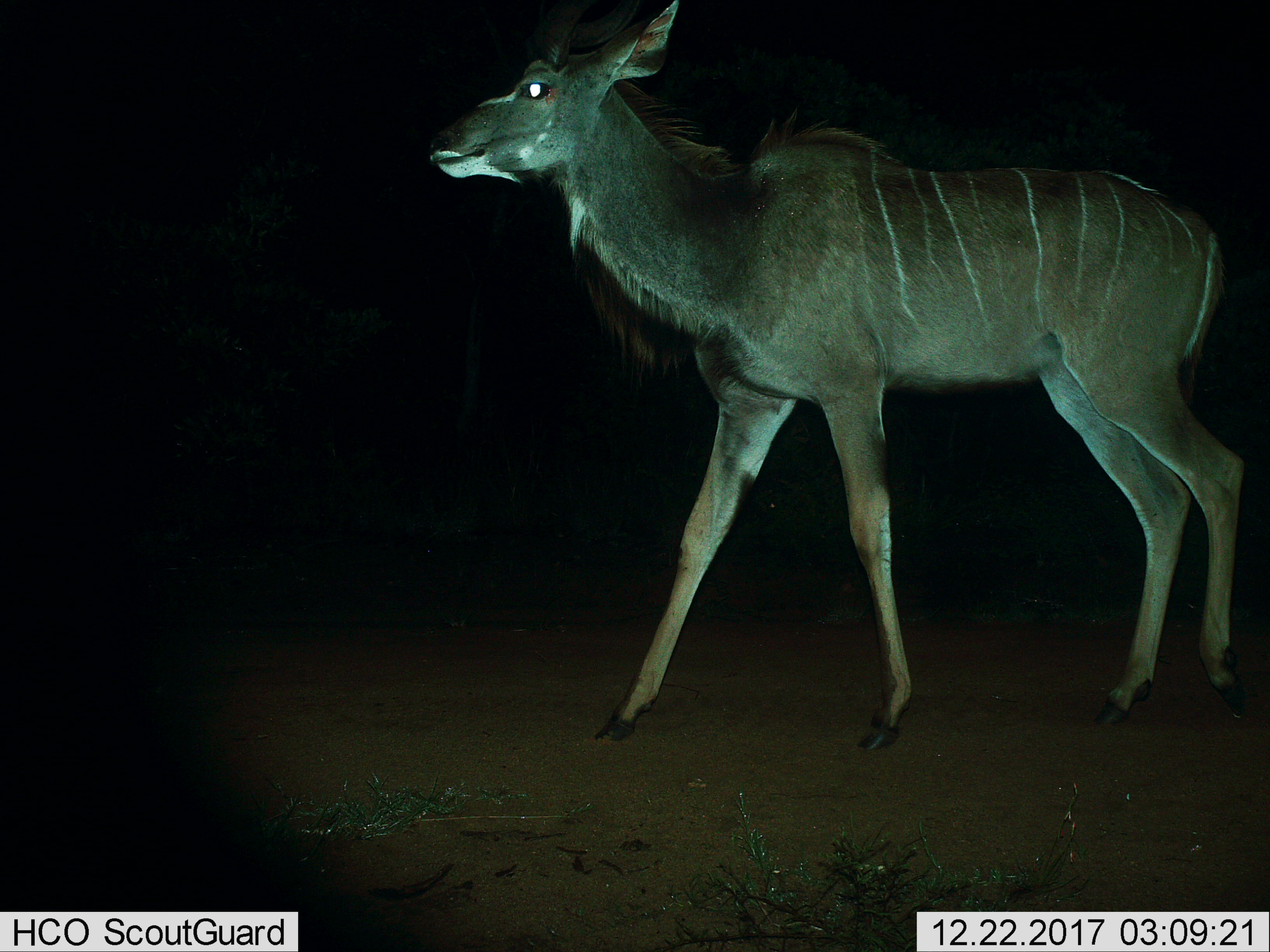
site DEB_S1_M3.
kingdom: Animalia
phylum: Chordata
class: Mammalia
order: Artiodactyla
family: Bovidae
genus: Tragelaphus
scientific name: Tragelaphus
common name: kudu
Kudu (Tragelaphus), count 1. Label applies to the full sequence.